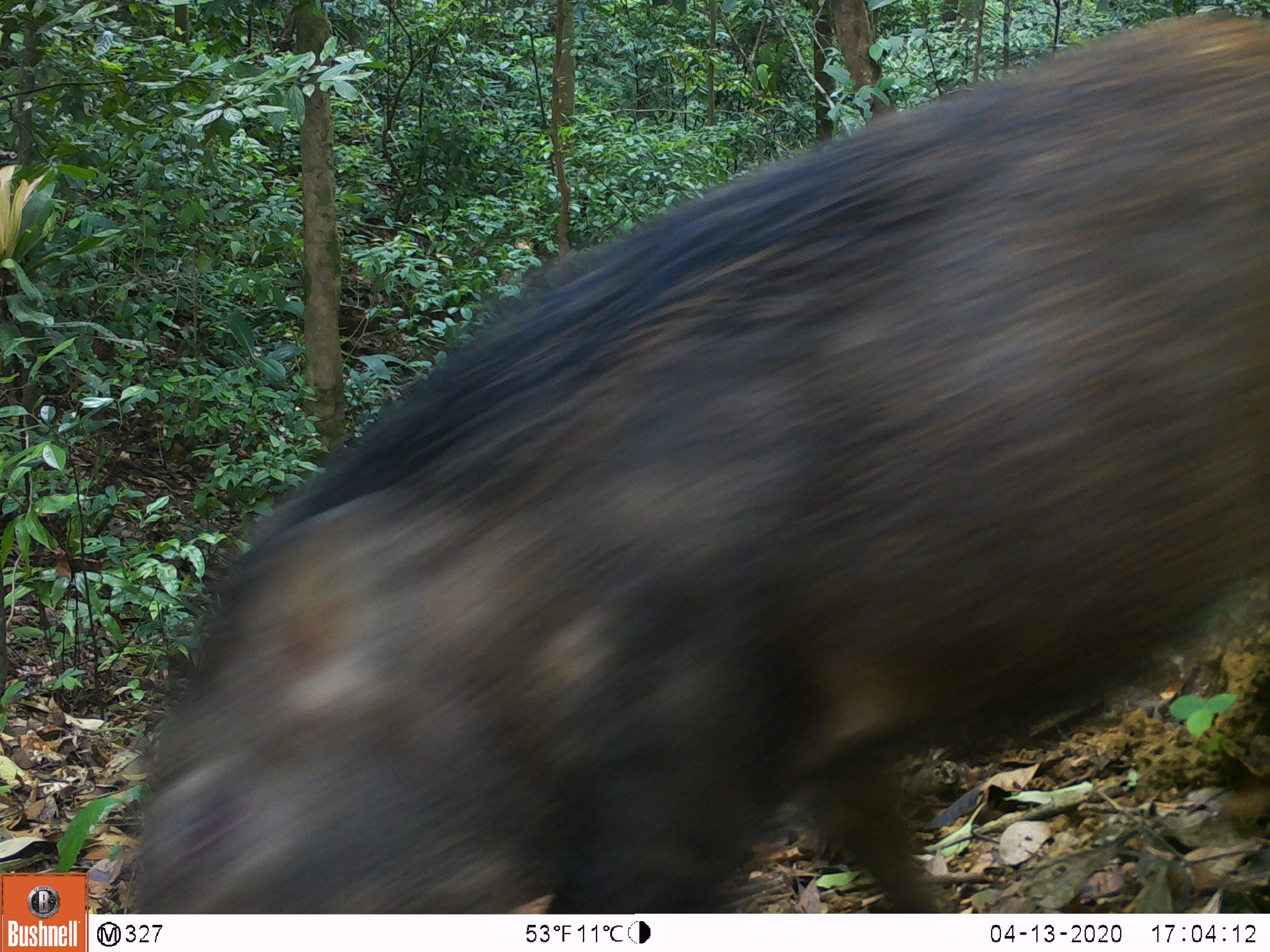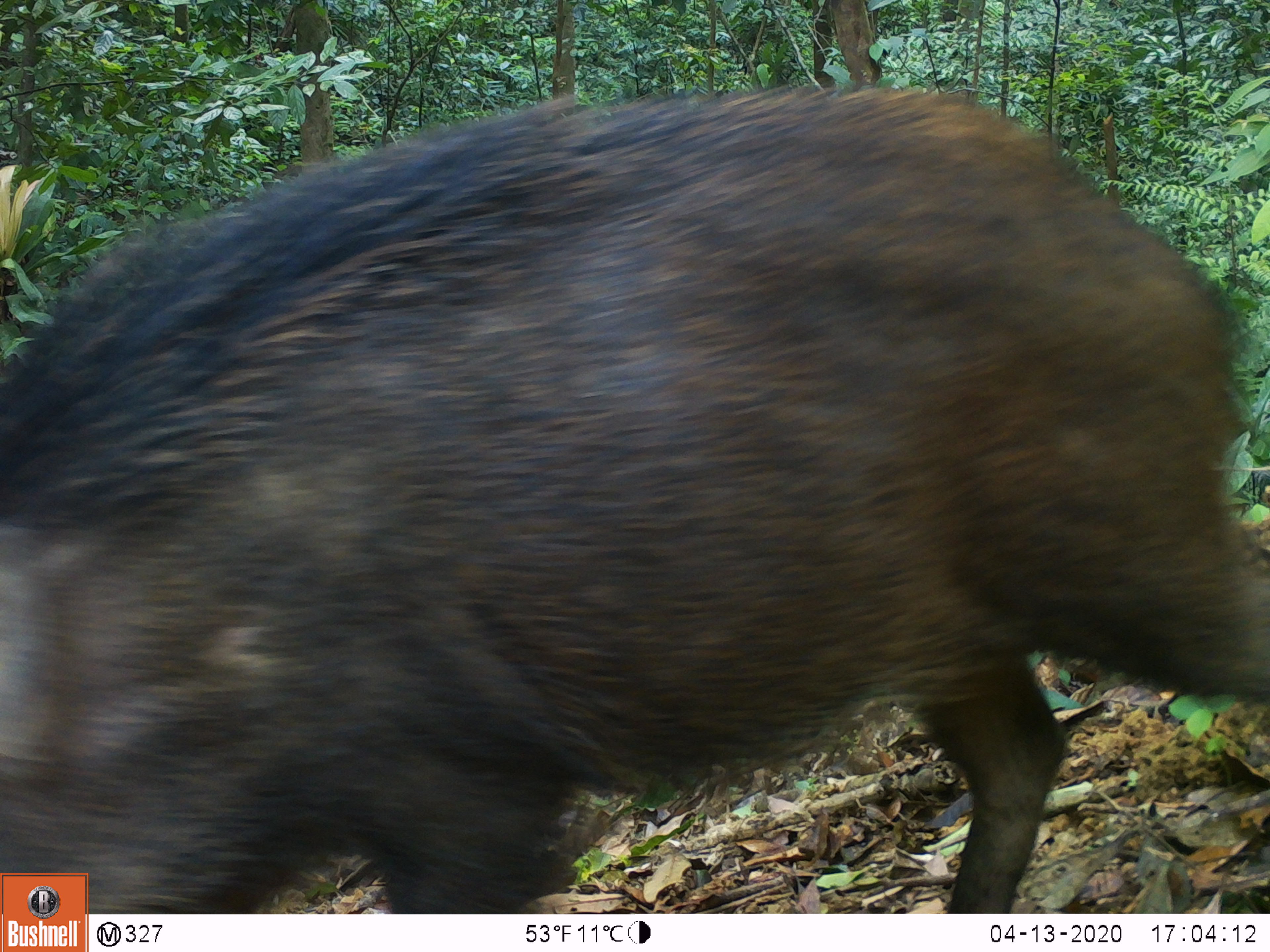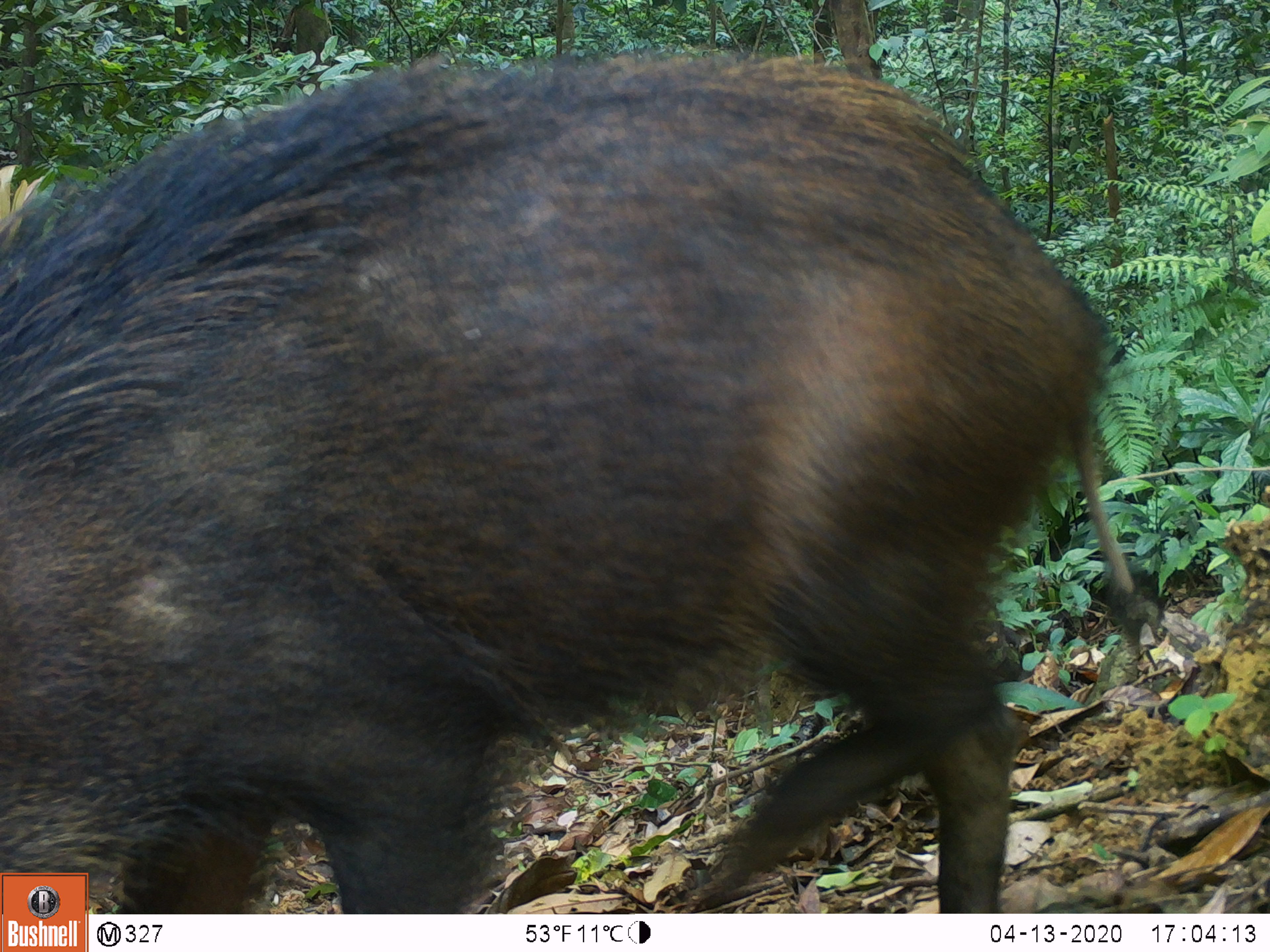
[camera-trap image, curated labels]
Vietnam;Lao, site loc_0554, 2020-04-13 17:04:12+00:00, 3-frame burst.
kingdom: Animalia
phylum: Chordata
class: Mammalia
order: Artiodactyla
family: Suidae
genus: Sus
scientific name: Sus scrofa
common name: eurasian wild pig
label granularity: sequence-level